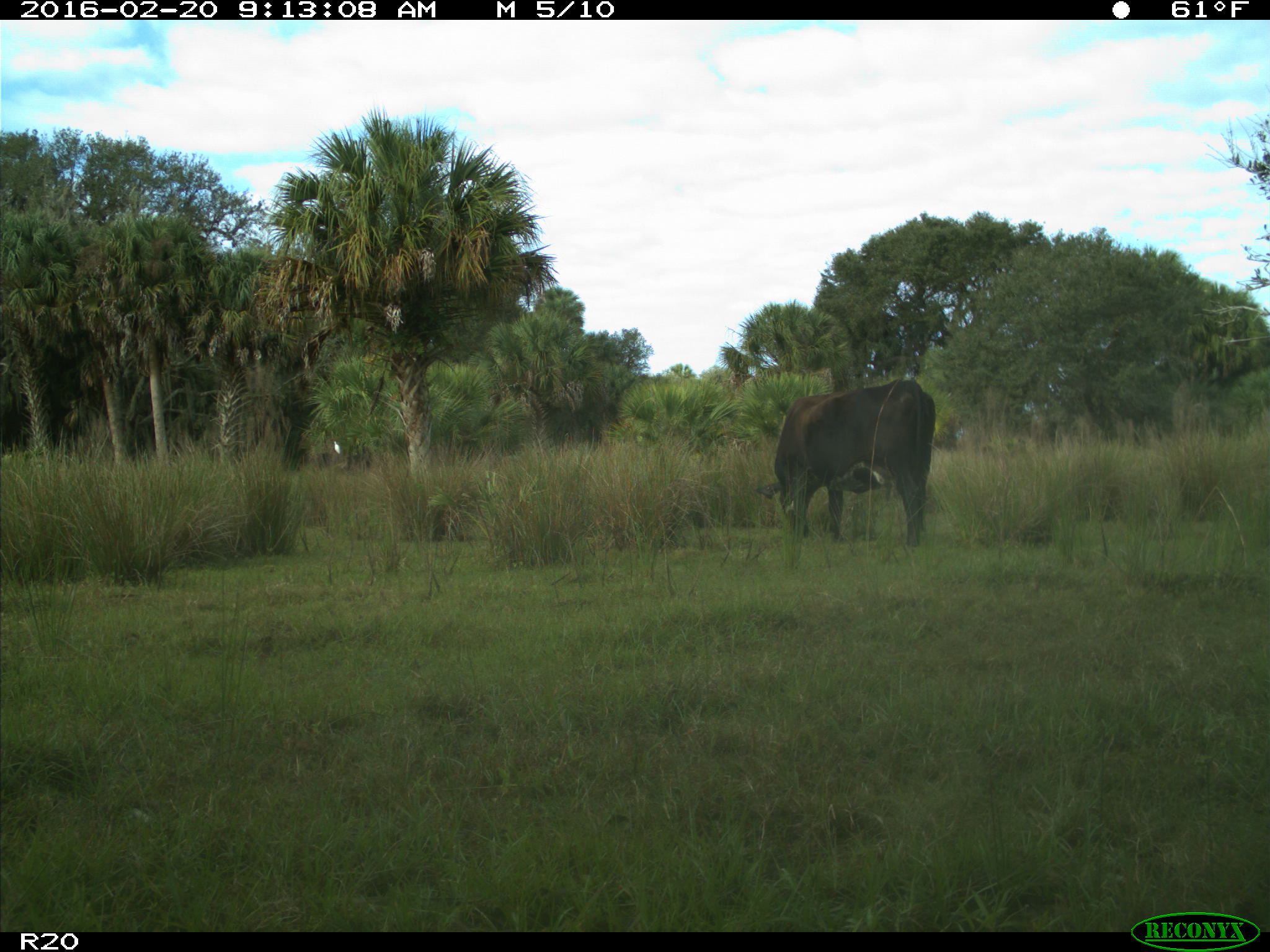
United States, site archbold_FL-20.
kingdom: Animalia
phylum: Chordata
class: Mammalia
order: Artiodactyla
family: Bovidae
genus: Bos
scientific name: Bos taurus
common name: domestic cow